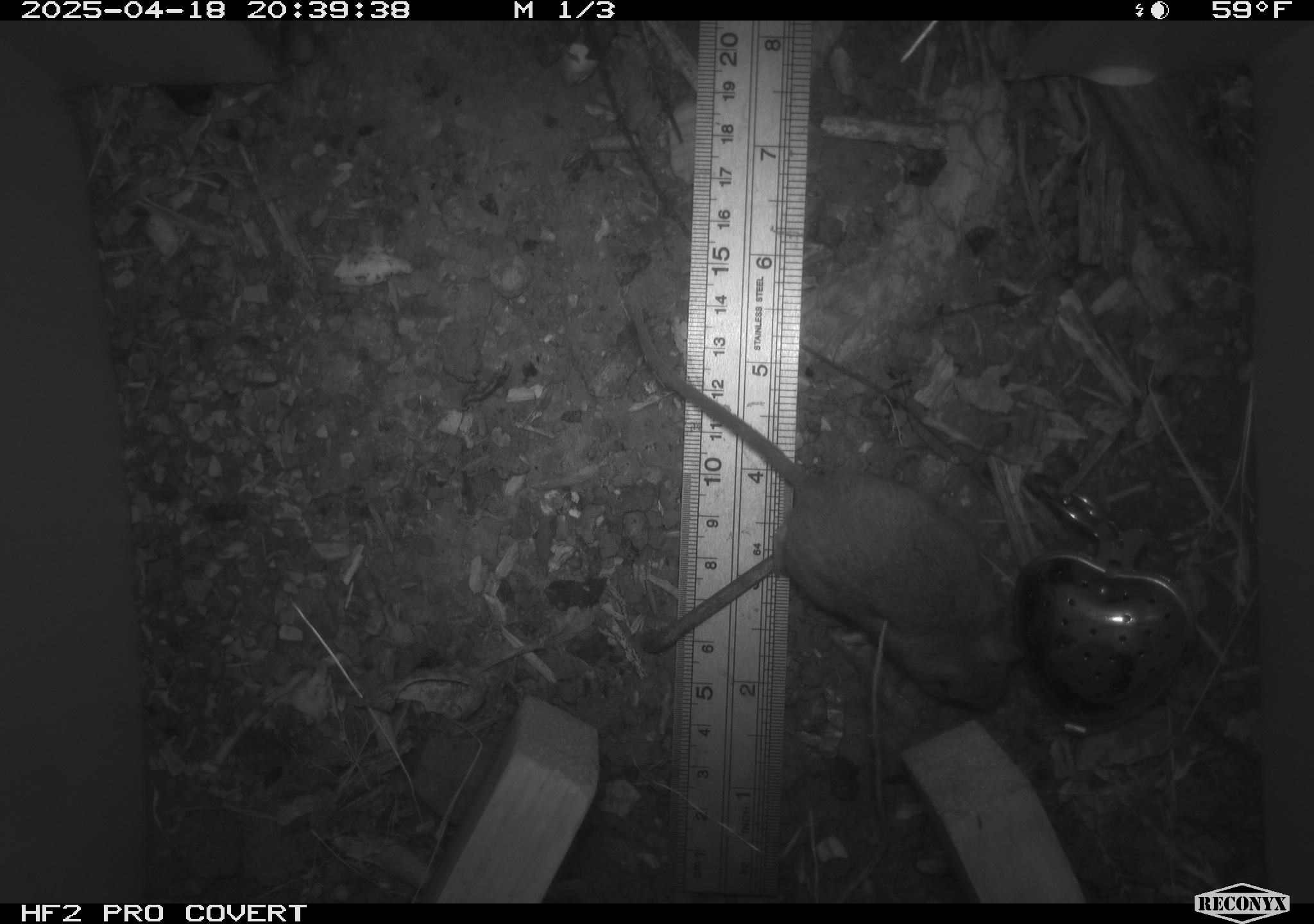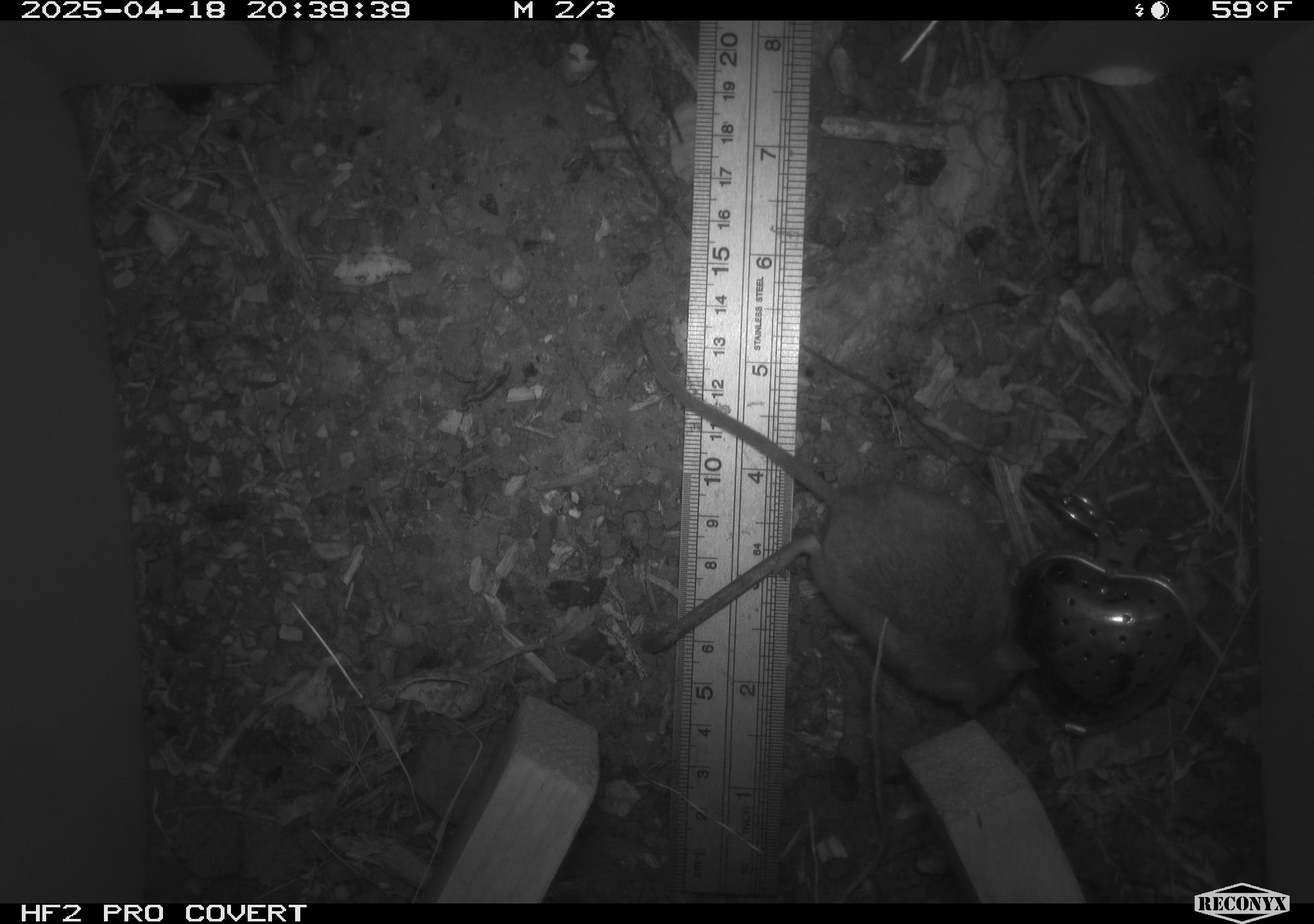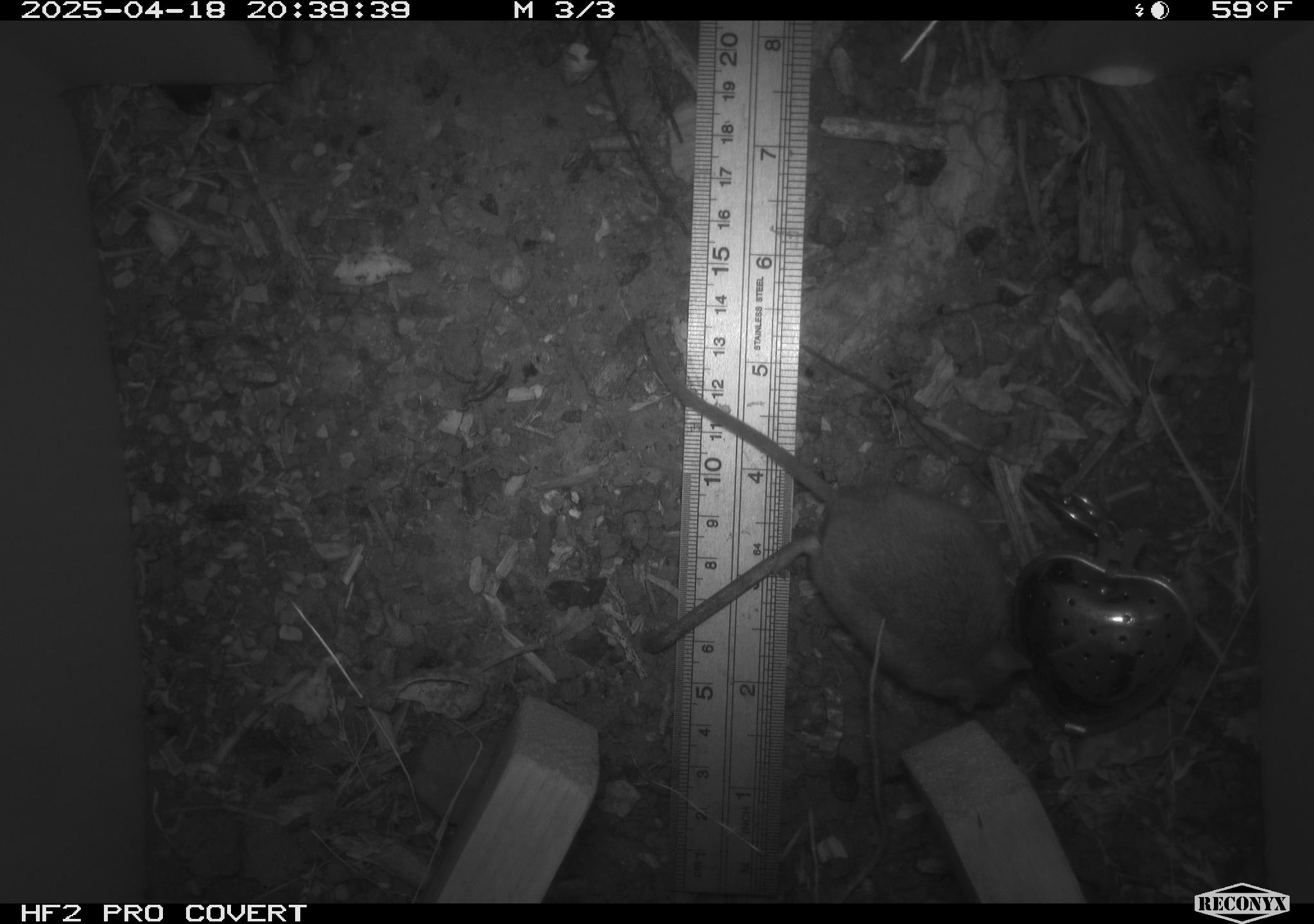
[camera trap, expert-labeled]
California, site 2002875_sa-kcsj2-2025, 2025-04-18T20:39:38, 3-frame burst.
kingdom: Animalia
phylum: Chordata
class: Mammalia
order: Rodentia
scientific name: Rodentia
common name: rodent